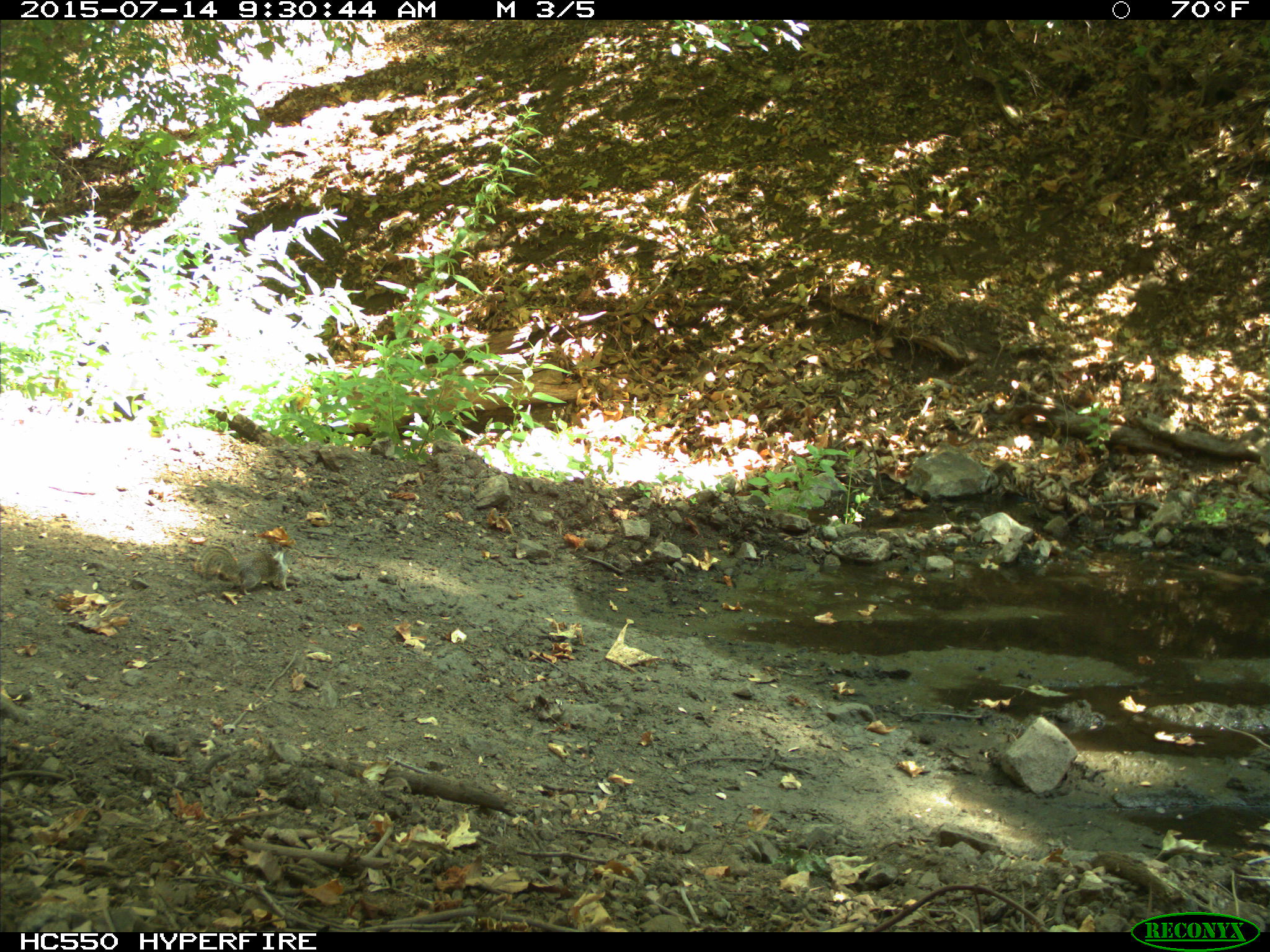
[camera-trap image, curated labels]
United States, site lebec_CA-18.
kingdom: Animalia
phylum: Chordata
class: Mammalia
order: Rodentia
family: Sciuridae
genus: Otospermophilus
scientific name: Otospermophilus beecheyi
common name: california ground squirrel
Otospermophilus beecheyi (california ground squirrel).